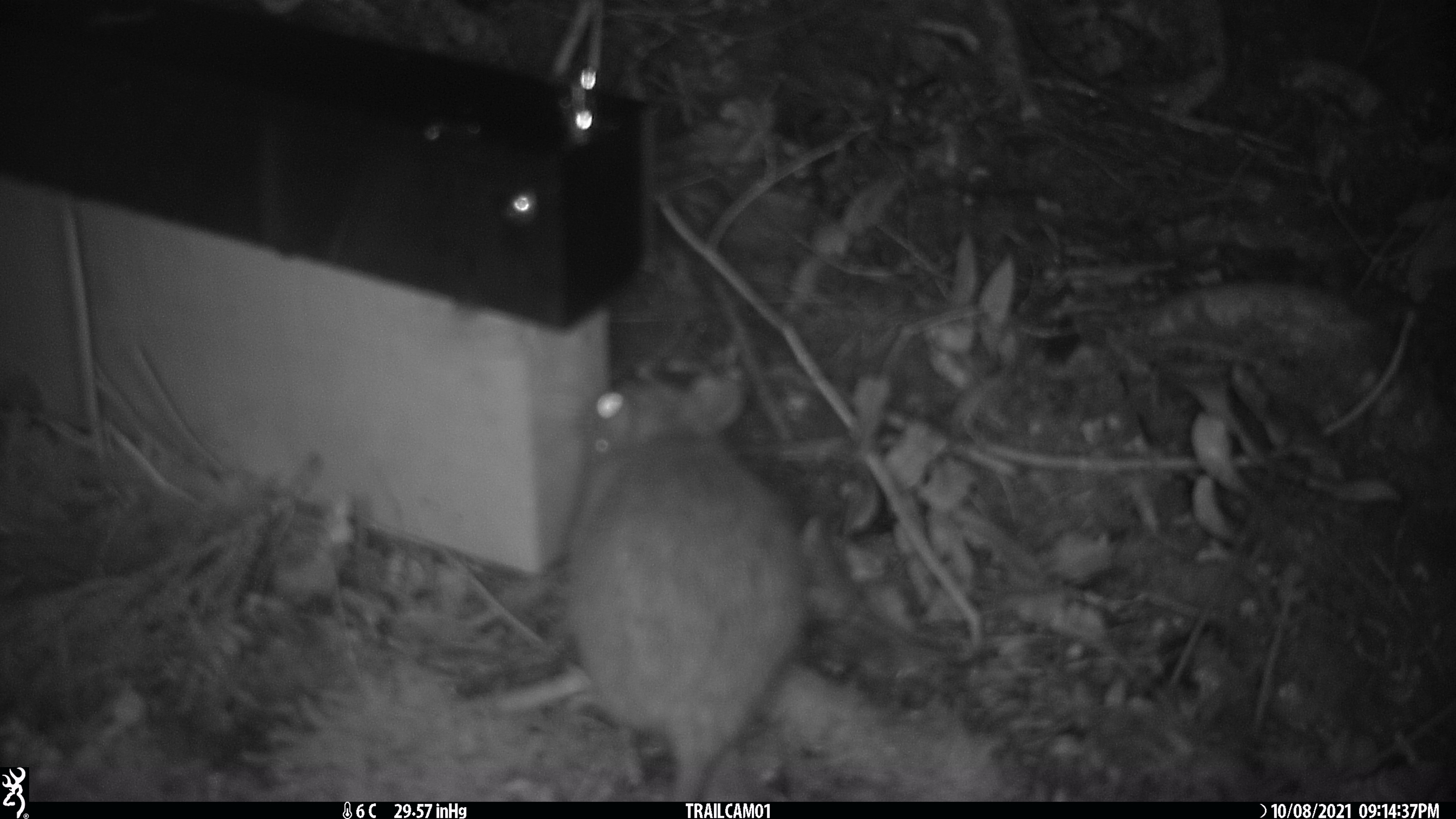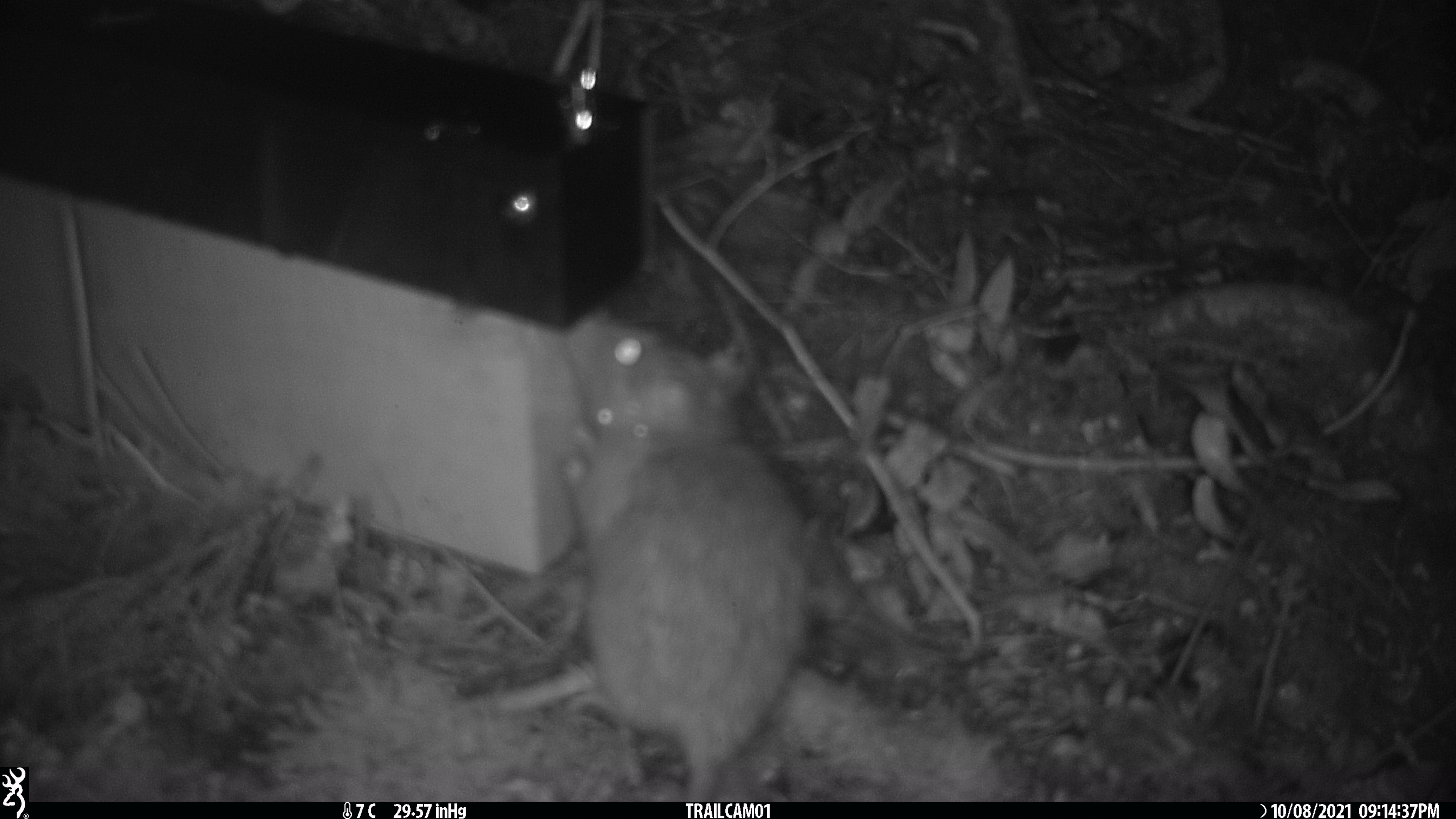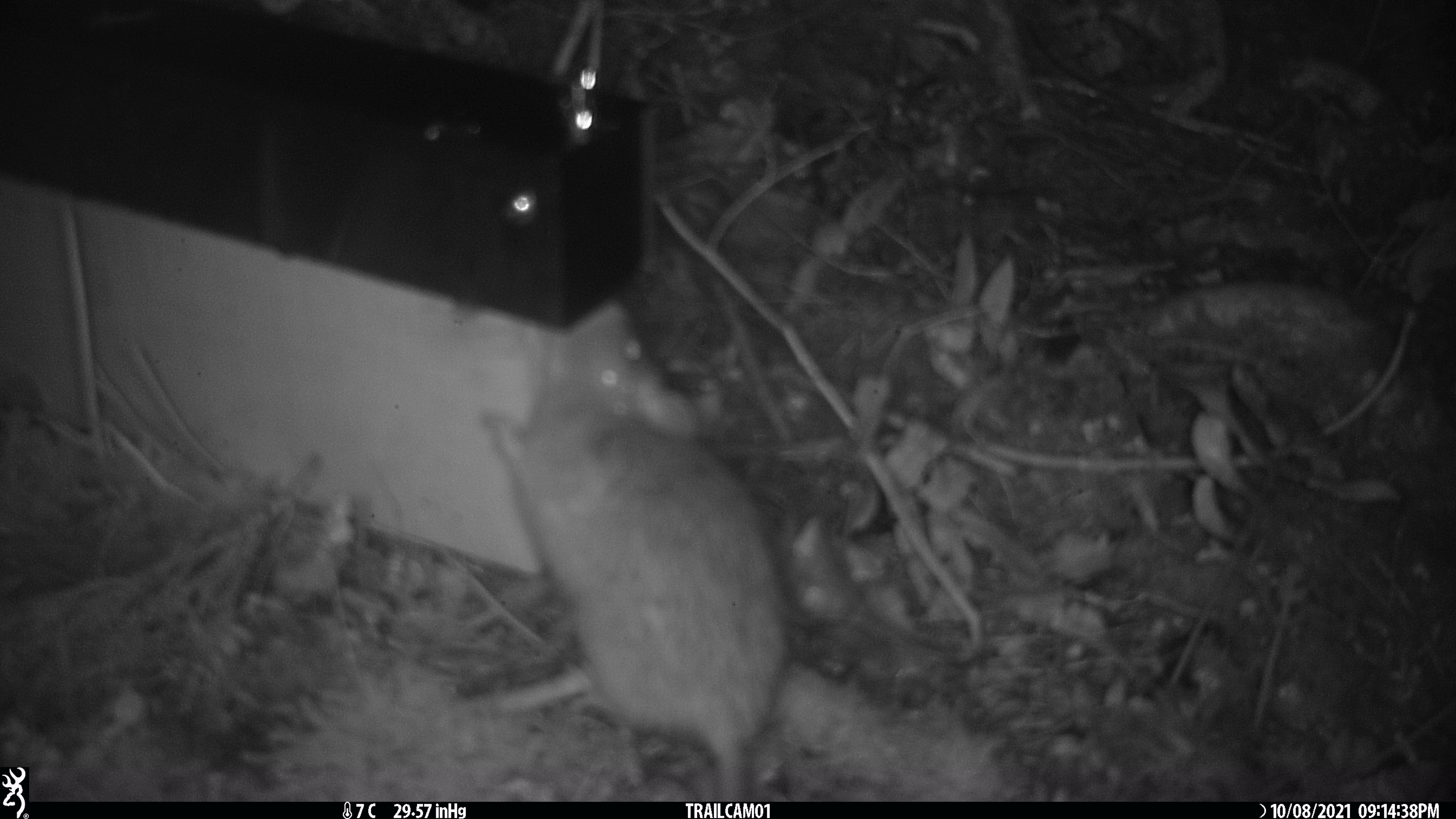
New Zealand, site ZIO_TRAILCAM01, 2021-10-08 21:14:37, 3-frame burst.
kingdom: Animalia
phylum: Chordata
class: Mammalia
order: Rodentia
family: Muridae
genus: Rattus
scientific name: Rattus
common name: rat